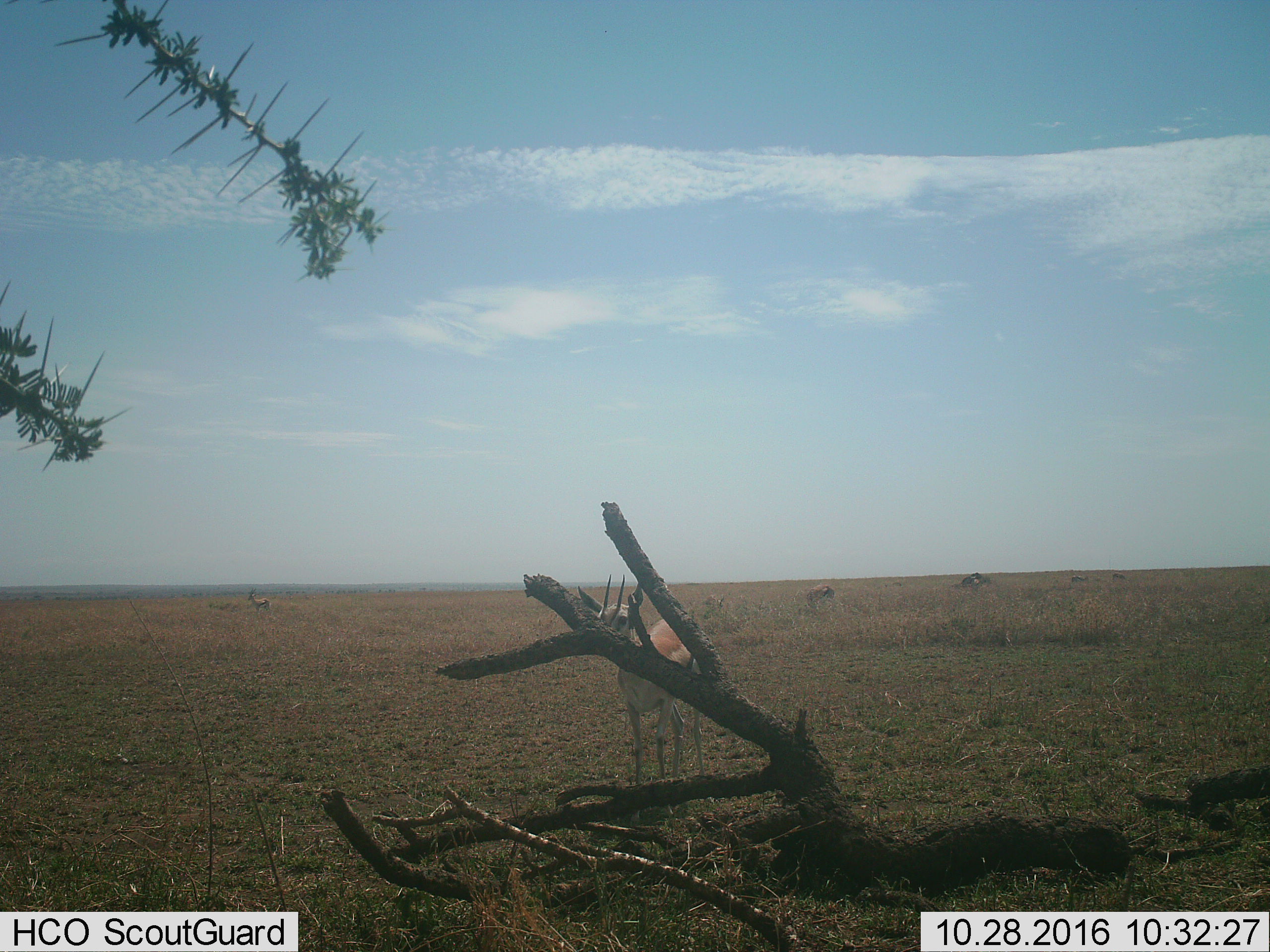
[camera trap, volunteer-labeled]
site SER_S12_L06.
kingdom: Animalia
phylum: Chordata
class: Mammalia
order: Artiodactyla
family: Bovidae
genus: Eudorcas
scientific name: Eudorcas thomsonii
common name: thomson's gazelle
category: gazellethomsons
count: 6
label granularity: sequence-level